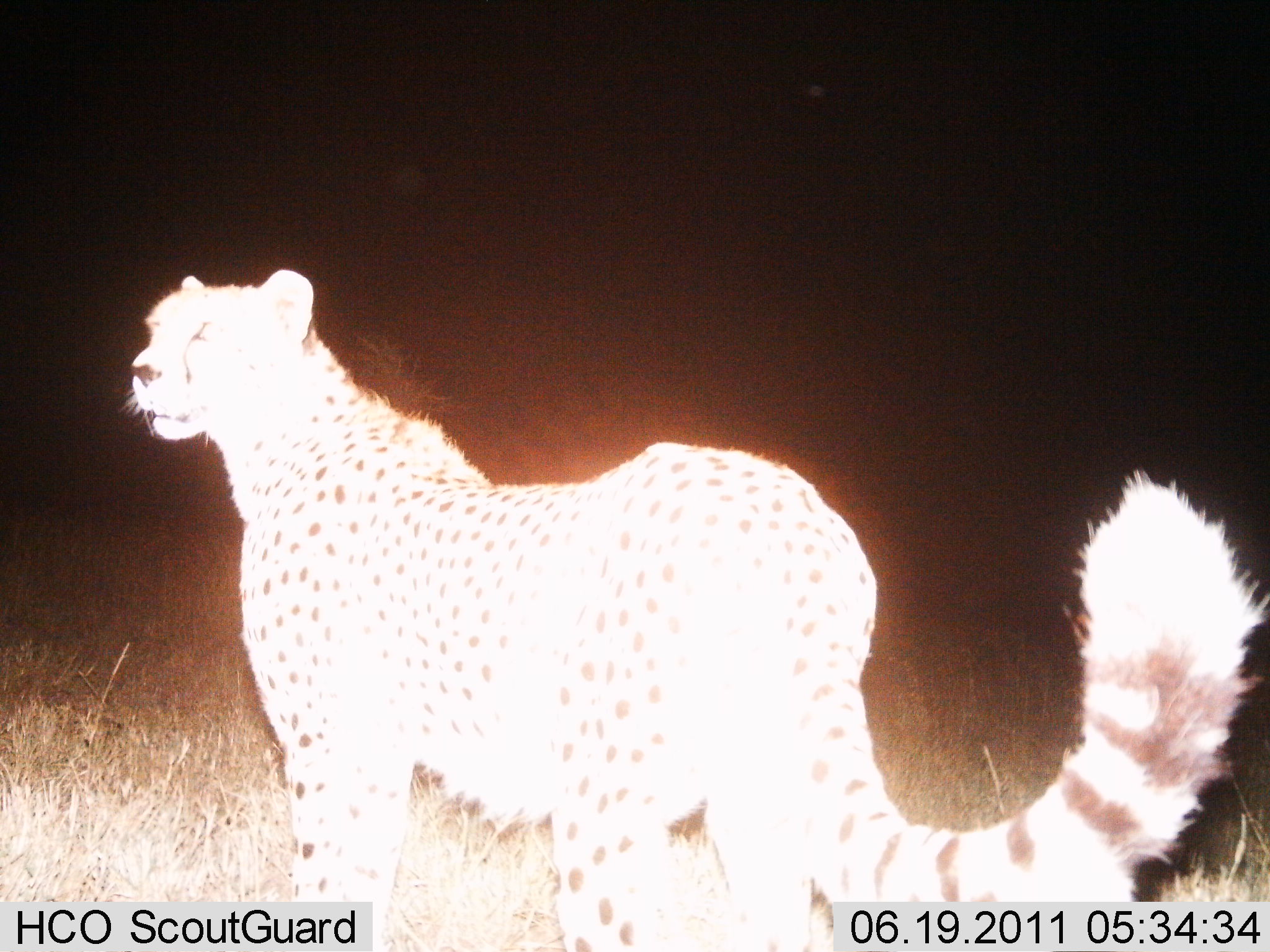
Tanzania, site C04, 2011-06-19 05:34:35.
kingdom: Animalia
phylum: Chordata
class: Mammalia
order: Carnivora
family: Felidae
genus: Acinonyx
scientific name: Acinonyx jubatus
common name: cheetah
Cheetah (Acinonyx jubatus), count 1. Behavior (volunteer vote fractions): standing 93%, resting 0%, moving 7%, interacting 0%. Young present (vote fraction): 0%. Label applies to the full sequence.